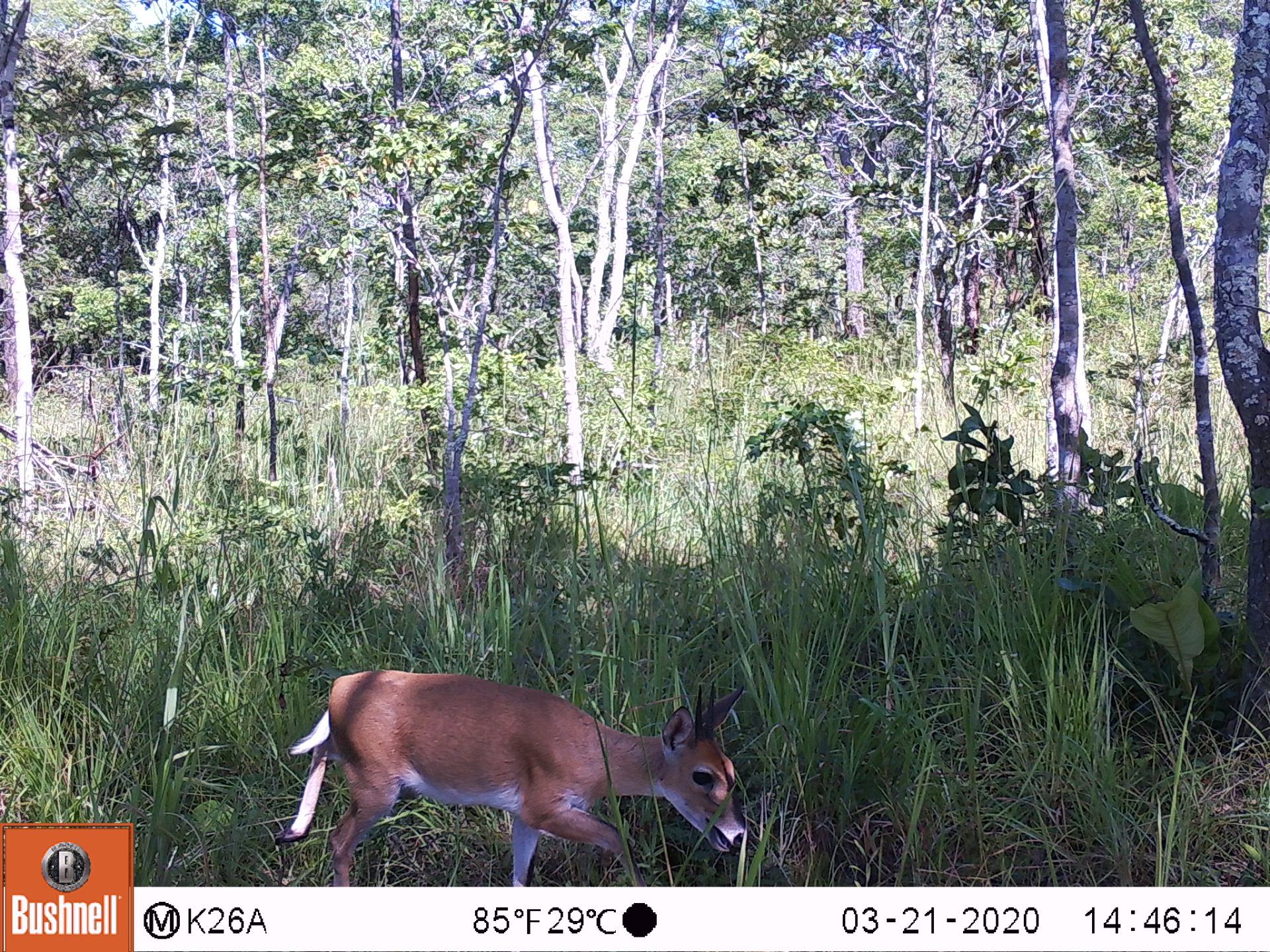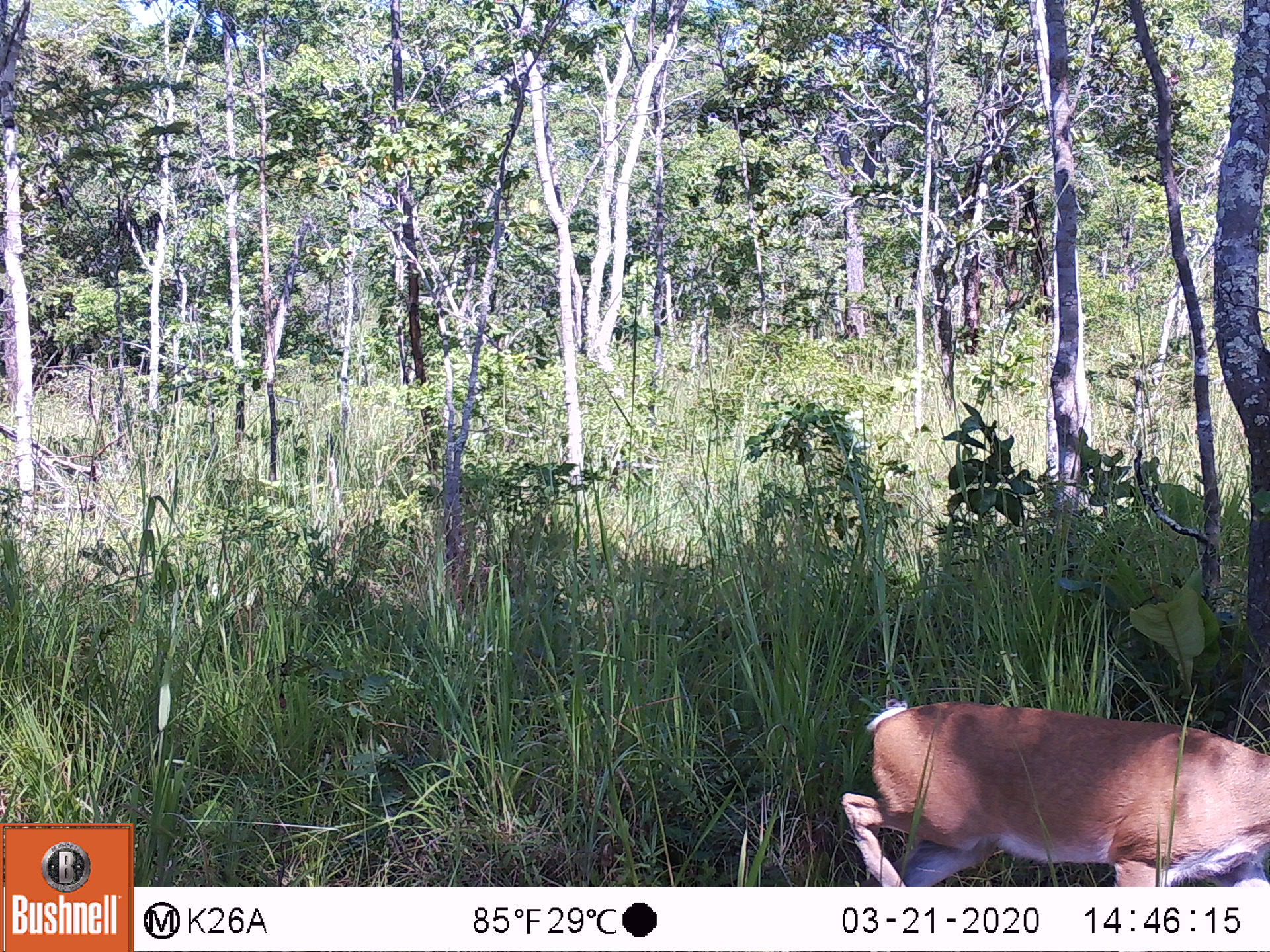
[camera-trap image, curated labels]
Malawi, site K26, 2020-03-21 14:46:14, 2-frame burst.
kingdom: Animalia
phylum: Chordata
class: Mammalia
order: Artiodactyla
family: Bovidae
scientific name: Antilopinae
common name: small antelope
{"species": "small antelope (Antilopinae)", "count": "1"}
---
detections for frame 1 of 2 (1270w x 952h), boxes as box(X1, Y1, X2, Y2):
small antelope: box(285, 661, 747, 877)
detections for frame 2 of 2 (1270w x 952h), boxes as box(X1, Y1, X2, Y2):
small antelope: box(839, 696, 1264, 883)